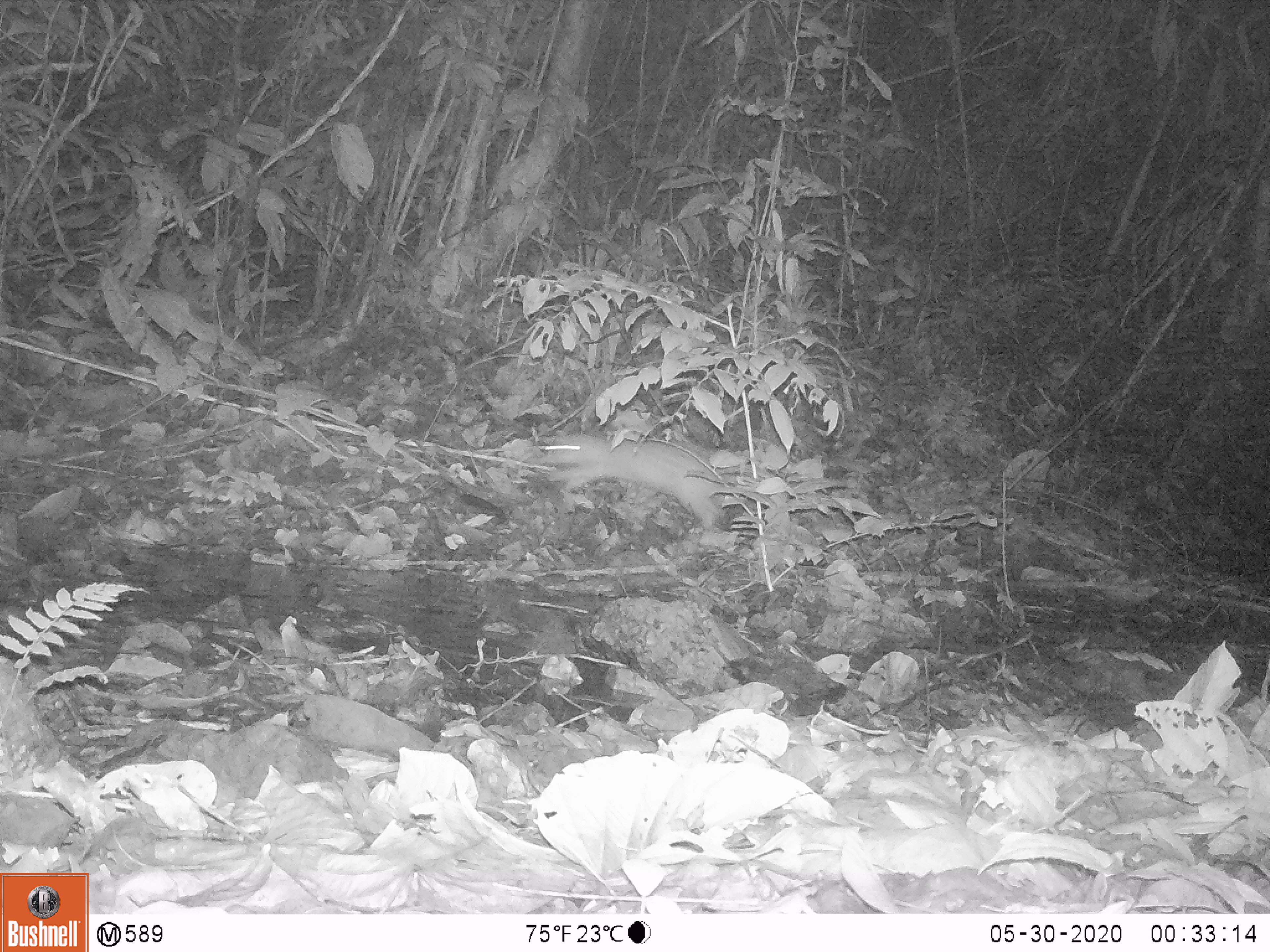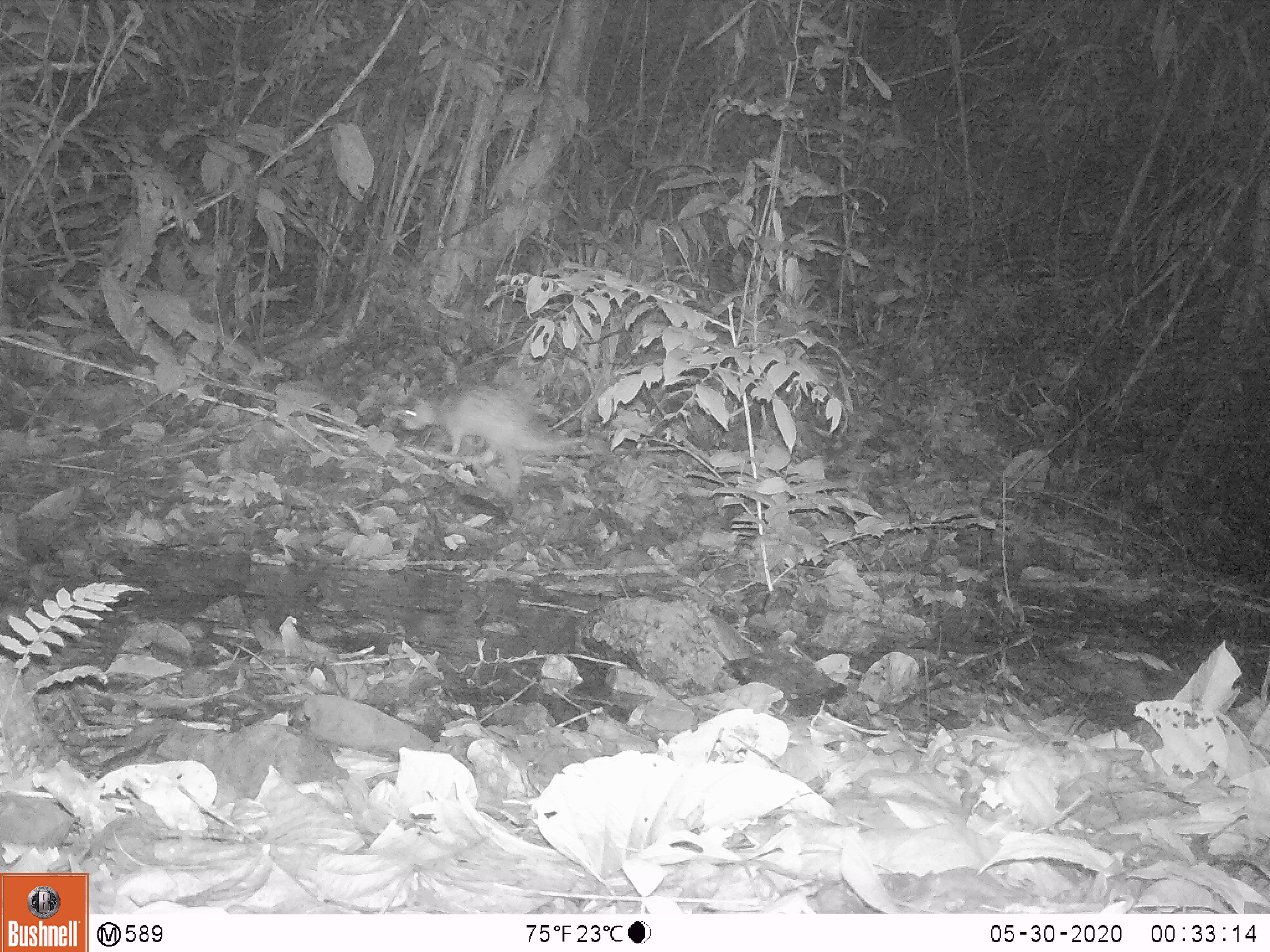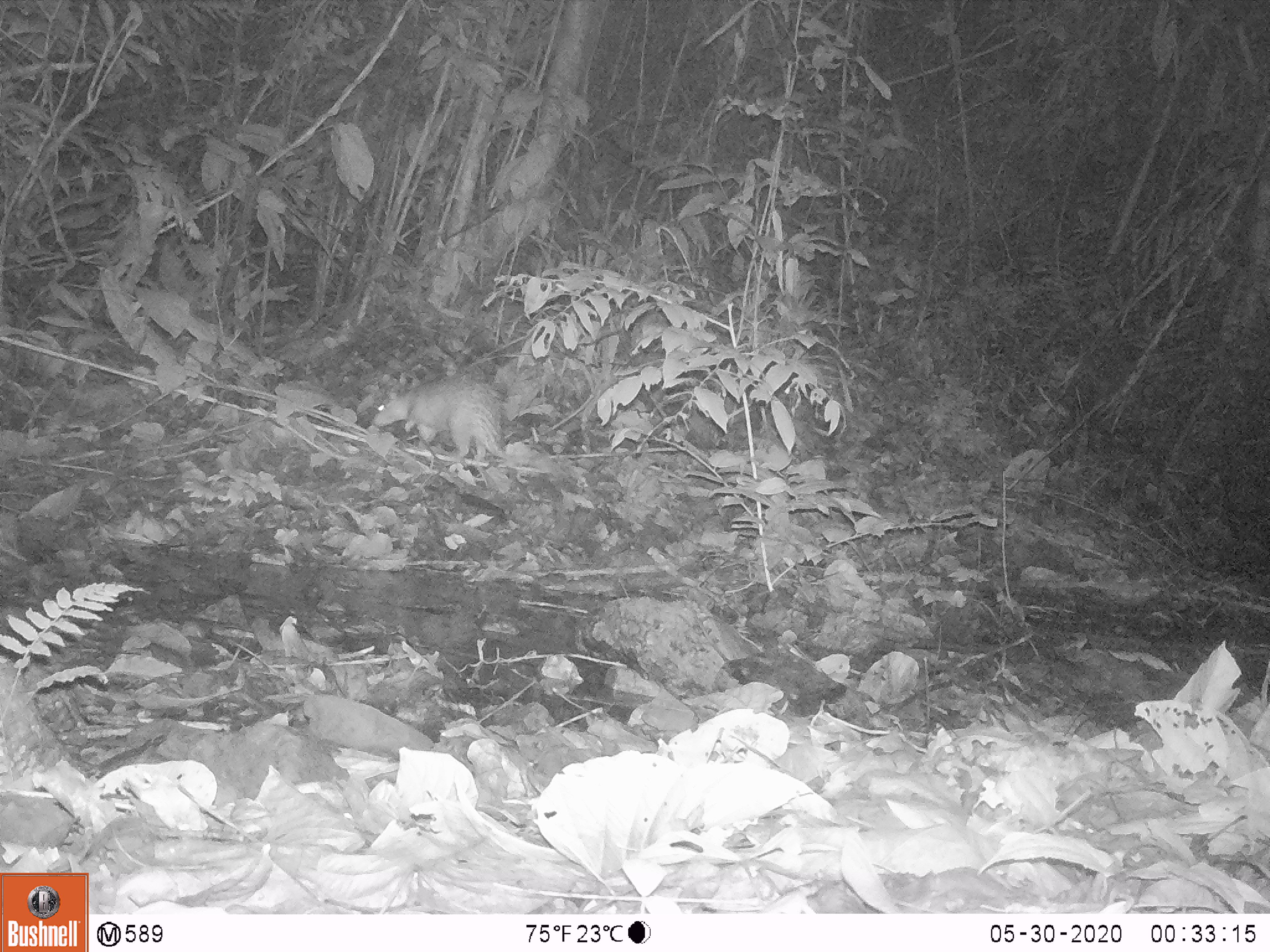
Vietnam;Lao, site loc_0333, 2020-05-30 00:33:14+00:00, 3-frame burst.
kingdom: Animalia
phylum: Chordata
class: Mammalia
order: Rodentia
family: Hystricidae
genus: Atherurus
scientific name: Atherurus macrourus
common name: asiatic brush-tailed porcupine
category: asiatic brush tailed porcupine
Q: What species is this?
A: Asiatic brush tailed porcupine (asiatic brush-tailed porcupine) (Atherurus macrourus).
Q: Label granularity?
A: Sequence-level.